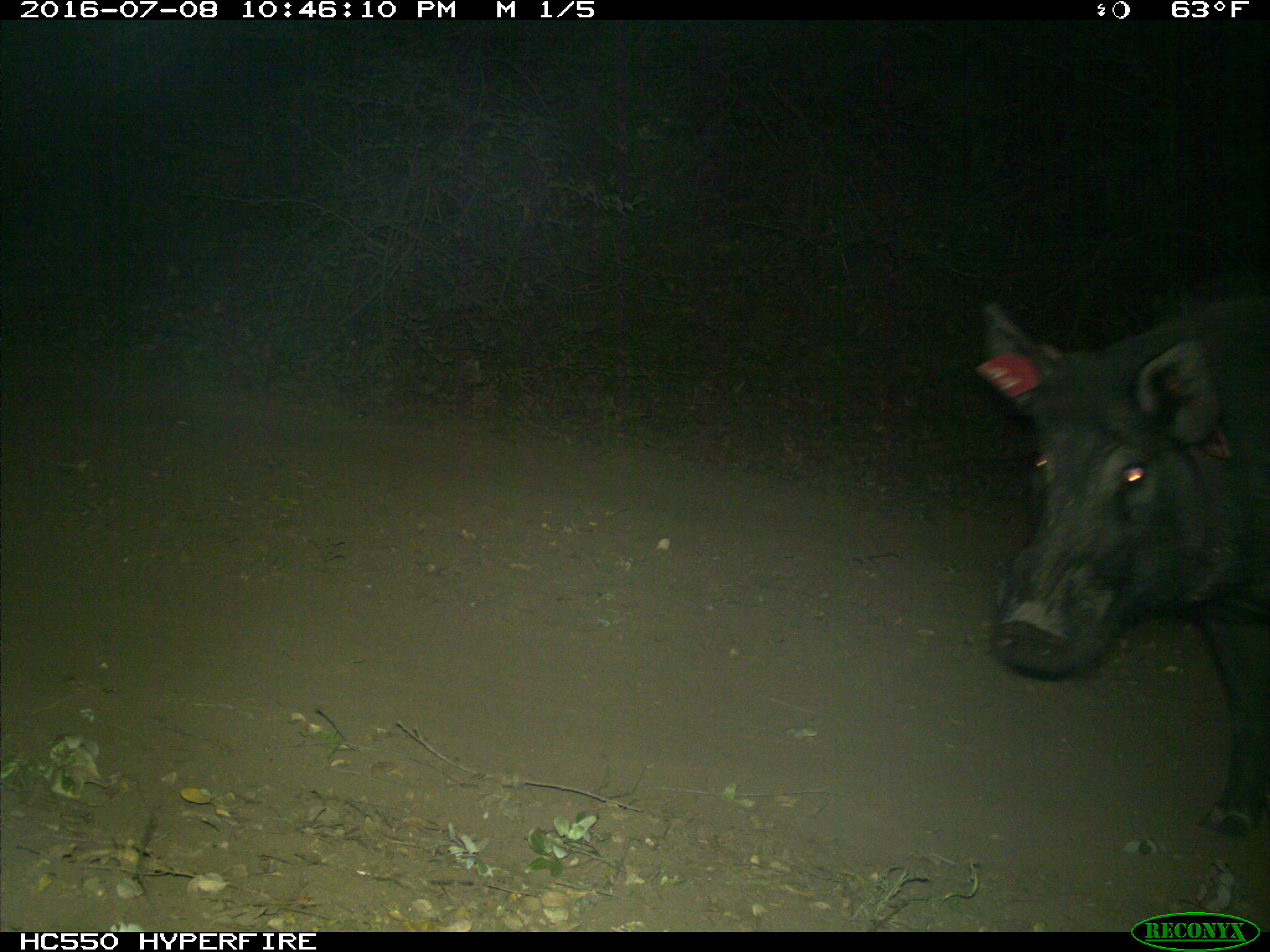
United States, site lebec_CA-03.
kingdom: Animalia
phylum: Chordata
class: Mammalia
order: Artiodactyla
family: Suidae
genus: Sus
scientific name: Sus scrofa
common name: wild boar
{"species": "Sus scrofa (wild boar)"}